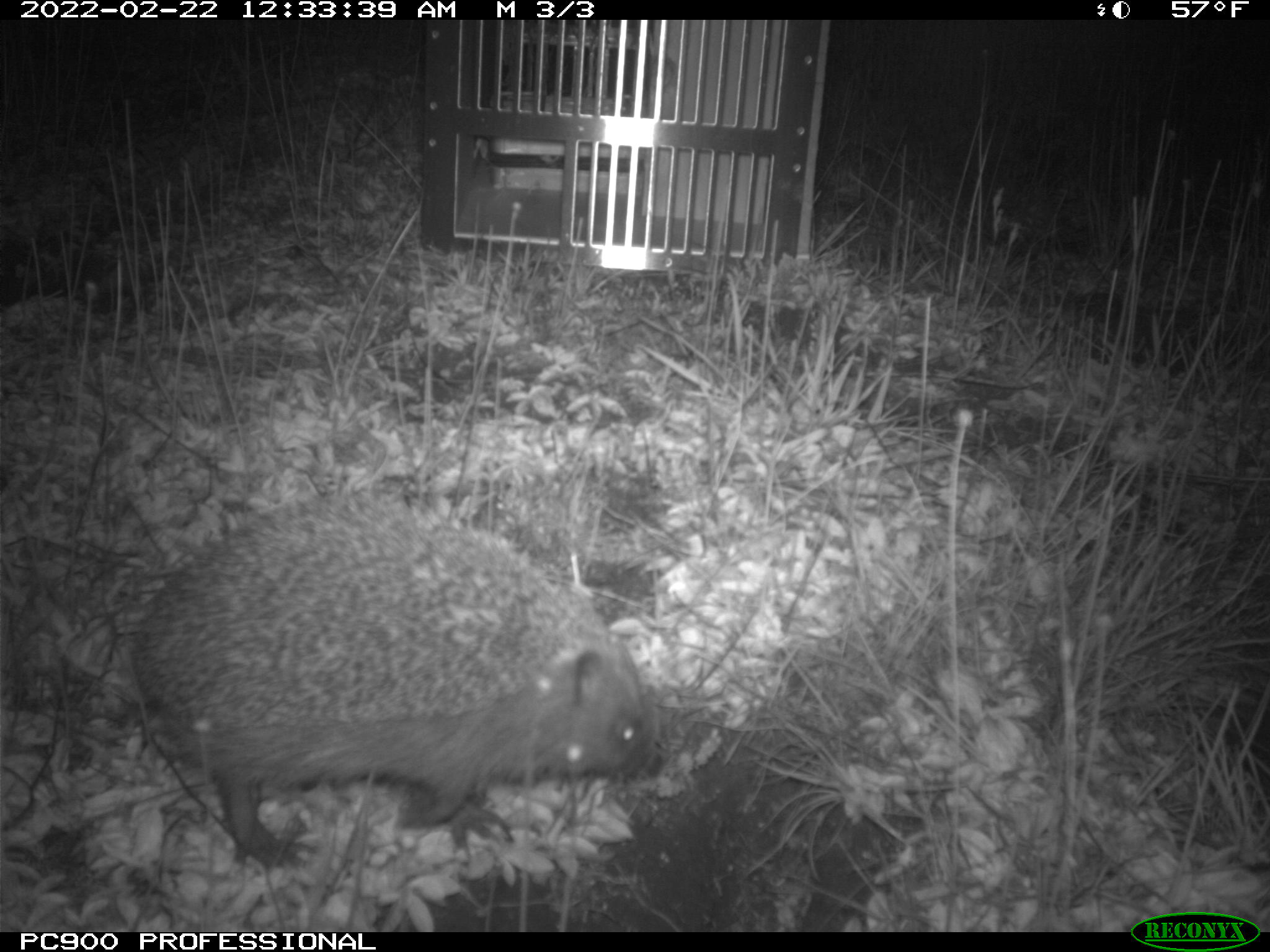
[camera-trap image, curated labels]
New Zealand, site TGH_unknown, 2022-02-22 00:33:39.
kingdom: Animalia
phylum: Chordata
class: Mammalia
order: Eulipotyphla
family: Erinaceidae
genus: Erinaceus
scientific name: Erinaceus europaeus europaeus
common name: european hedgehog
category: hedgehog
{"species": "hedgehog (european hedgehog) (Erinaceus europaeus europaeus)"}